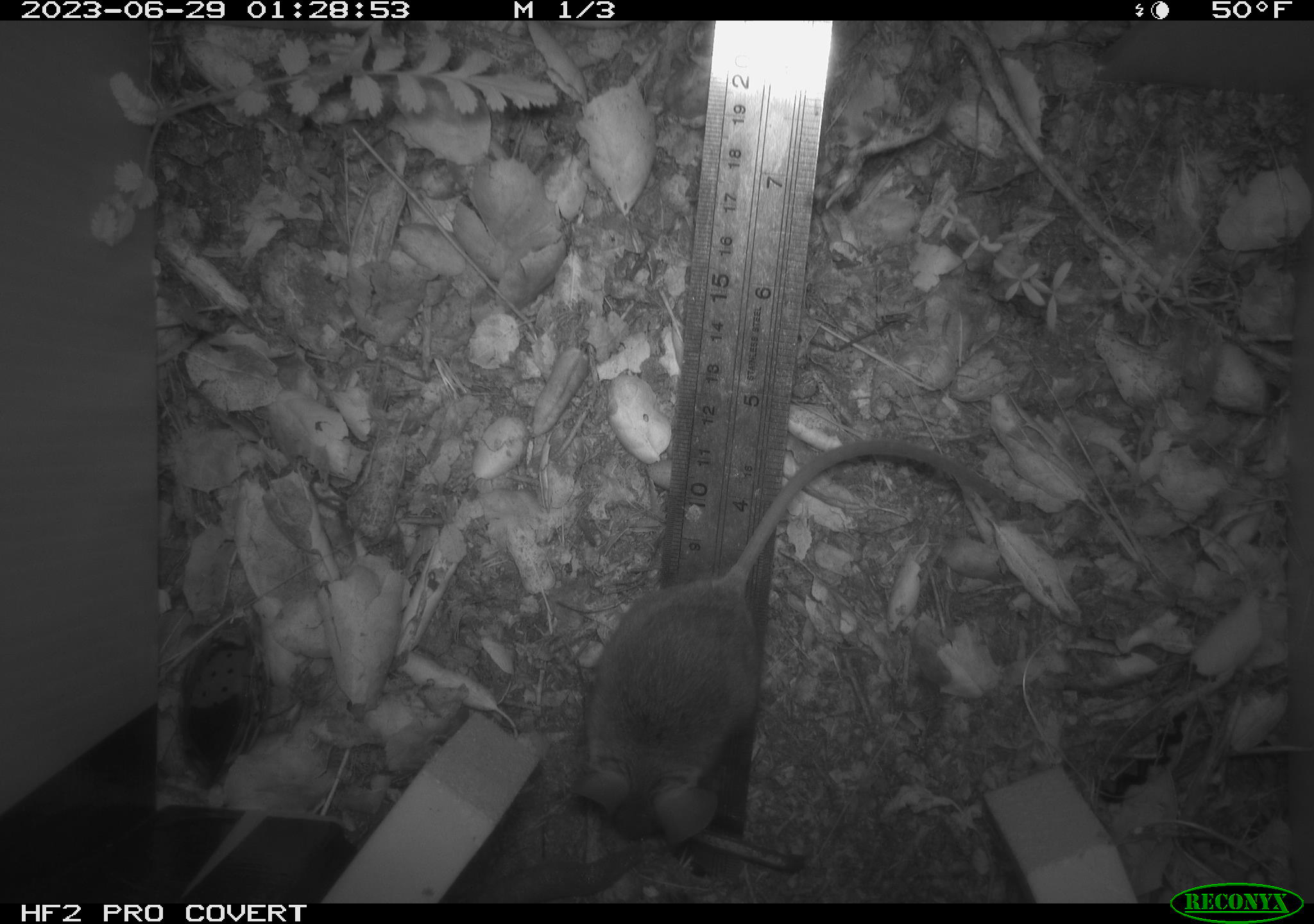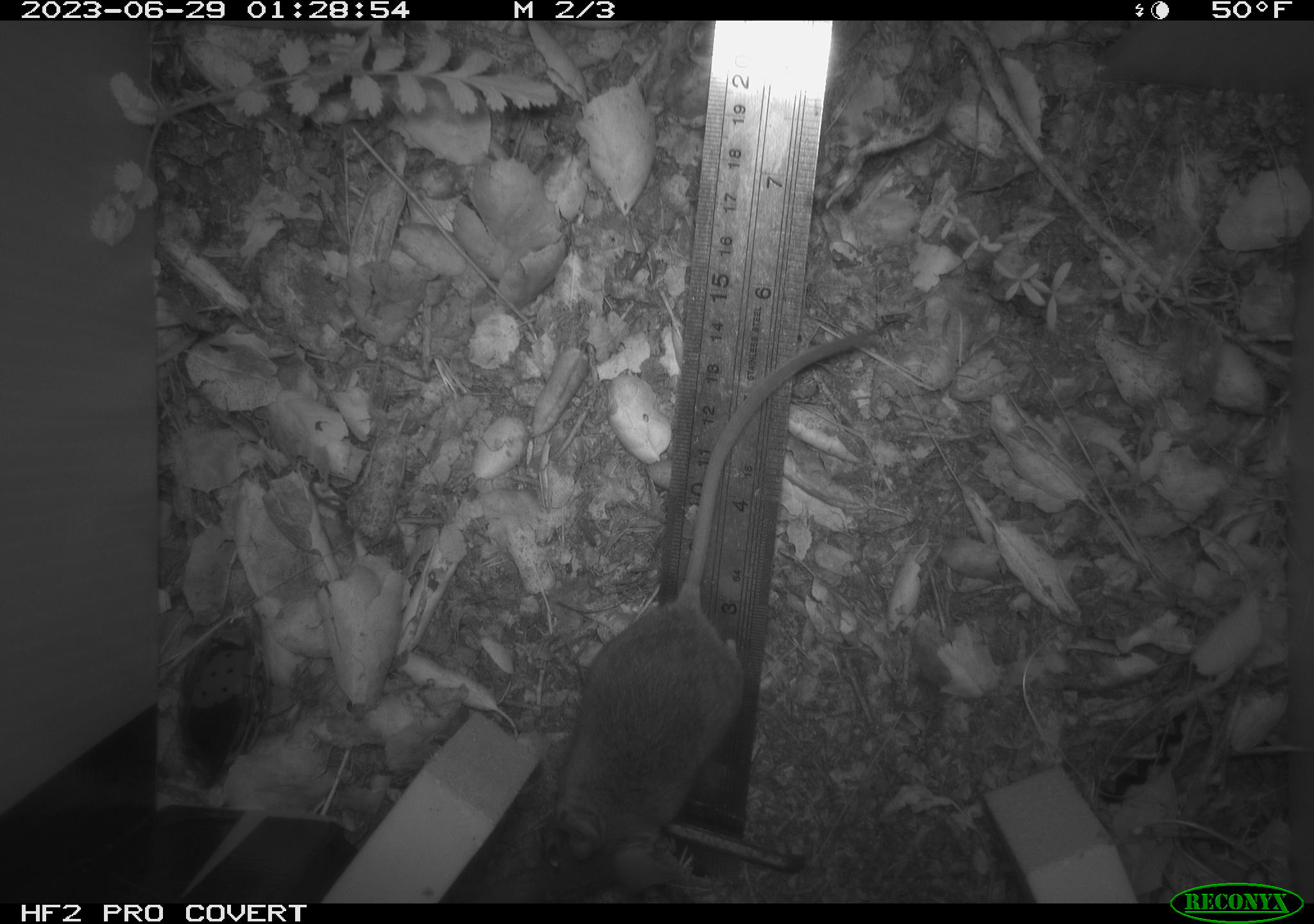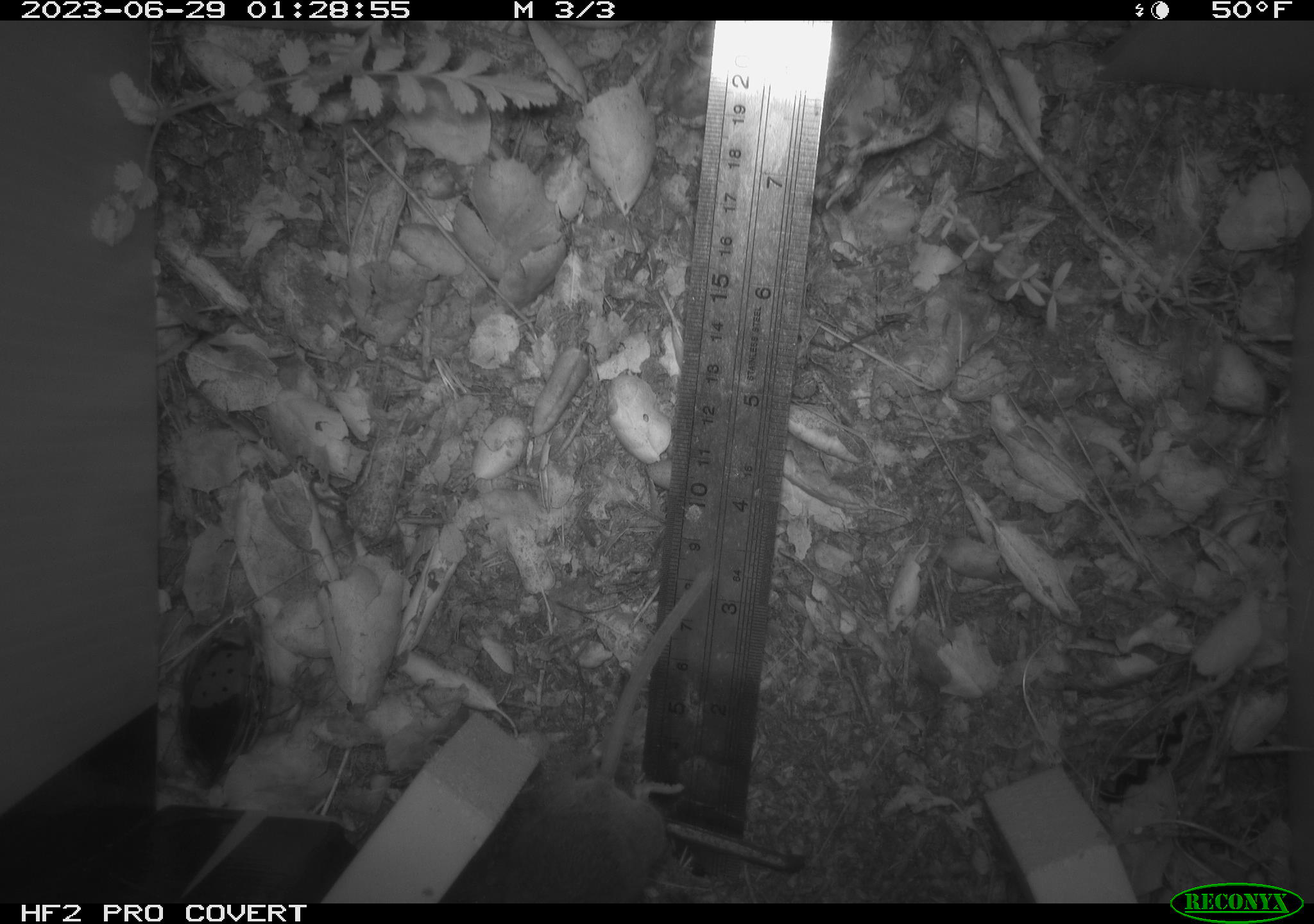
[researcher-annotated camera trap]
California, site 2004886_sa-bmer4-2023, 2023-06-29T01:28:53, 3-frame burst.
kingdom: Animalia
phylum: Chordata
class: Mammalia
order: Rodentia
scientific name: Rodentia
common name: mouse species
Mouse species (Rodentia).